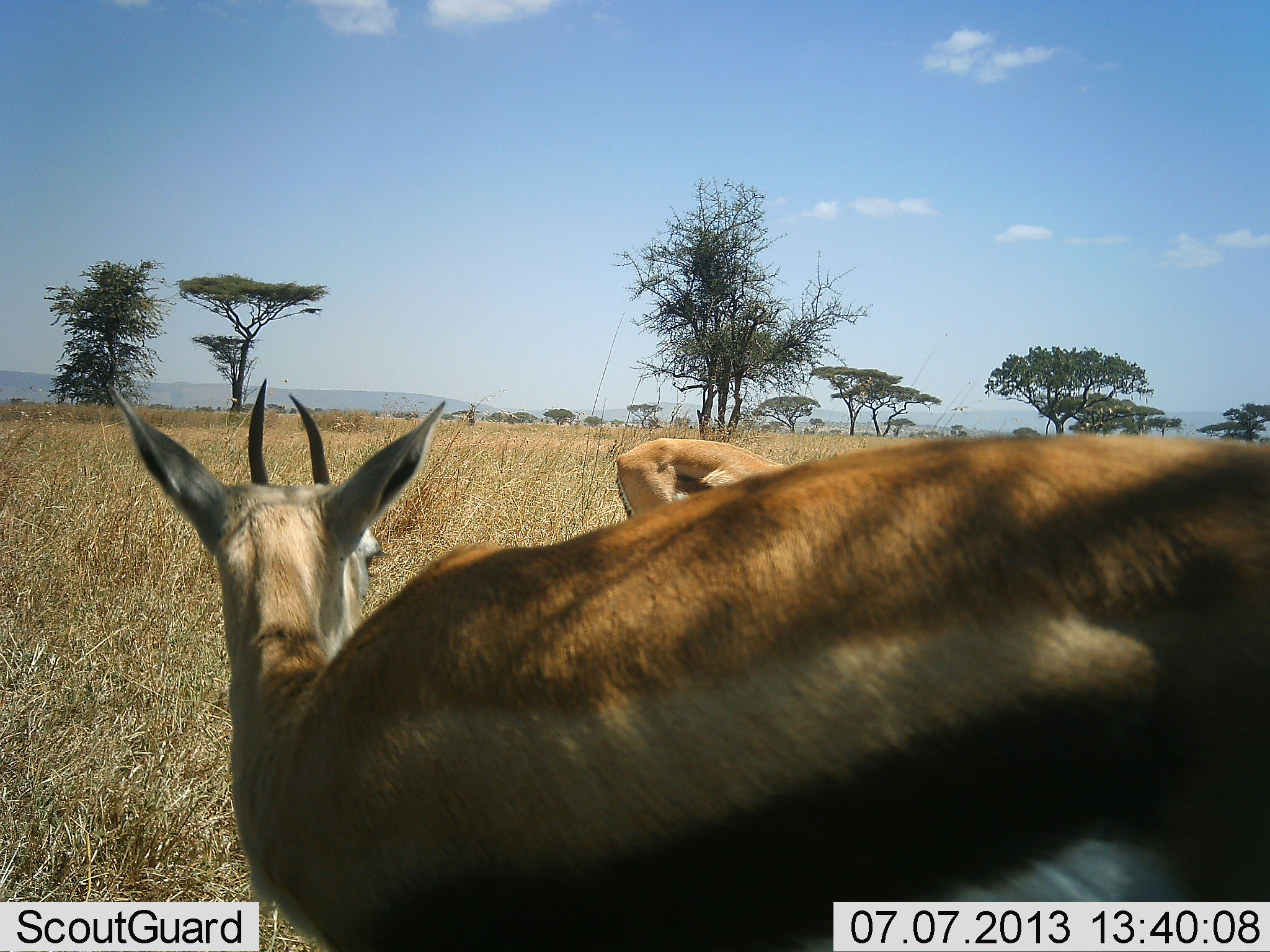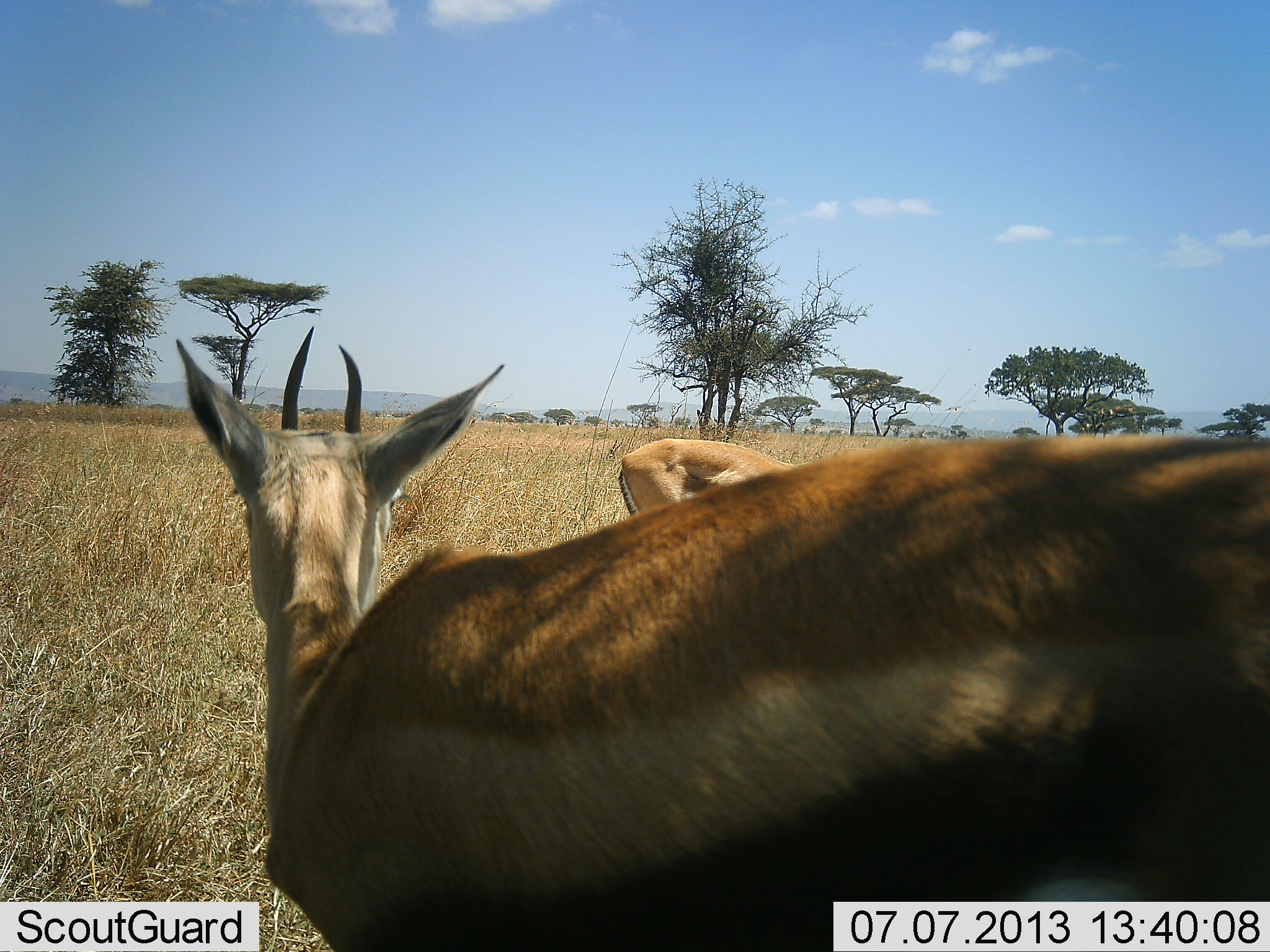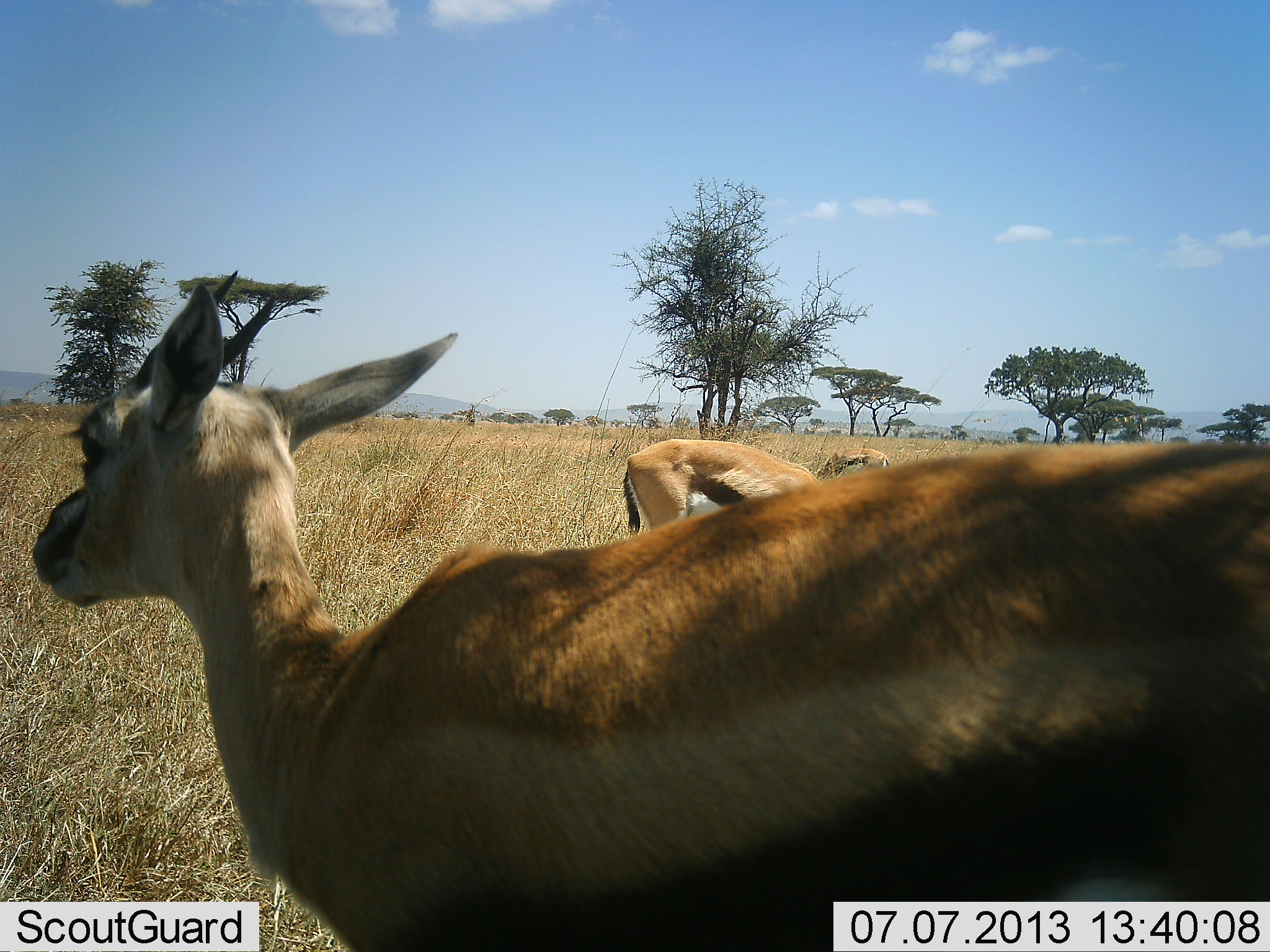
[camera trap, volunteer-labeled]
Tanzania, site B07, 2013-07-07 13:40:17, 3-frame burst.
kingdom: Animalia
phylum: Chordata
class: Mammalia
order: Artiodactyla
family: Bovidae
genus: Eudorcas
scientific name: Eudorcas thomsonii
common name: thomson's gazelle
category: gazellethomsons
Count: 2.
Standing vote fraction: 80%.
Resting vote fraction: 0%.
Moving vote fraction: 10%.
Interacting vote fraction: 0%.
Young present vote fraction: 0%.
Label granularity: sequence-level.